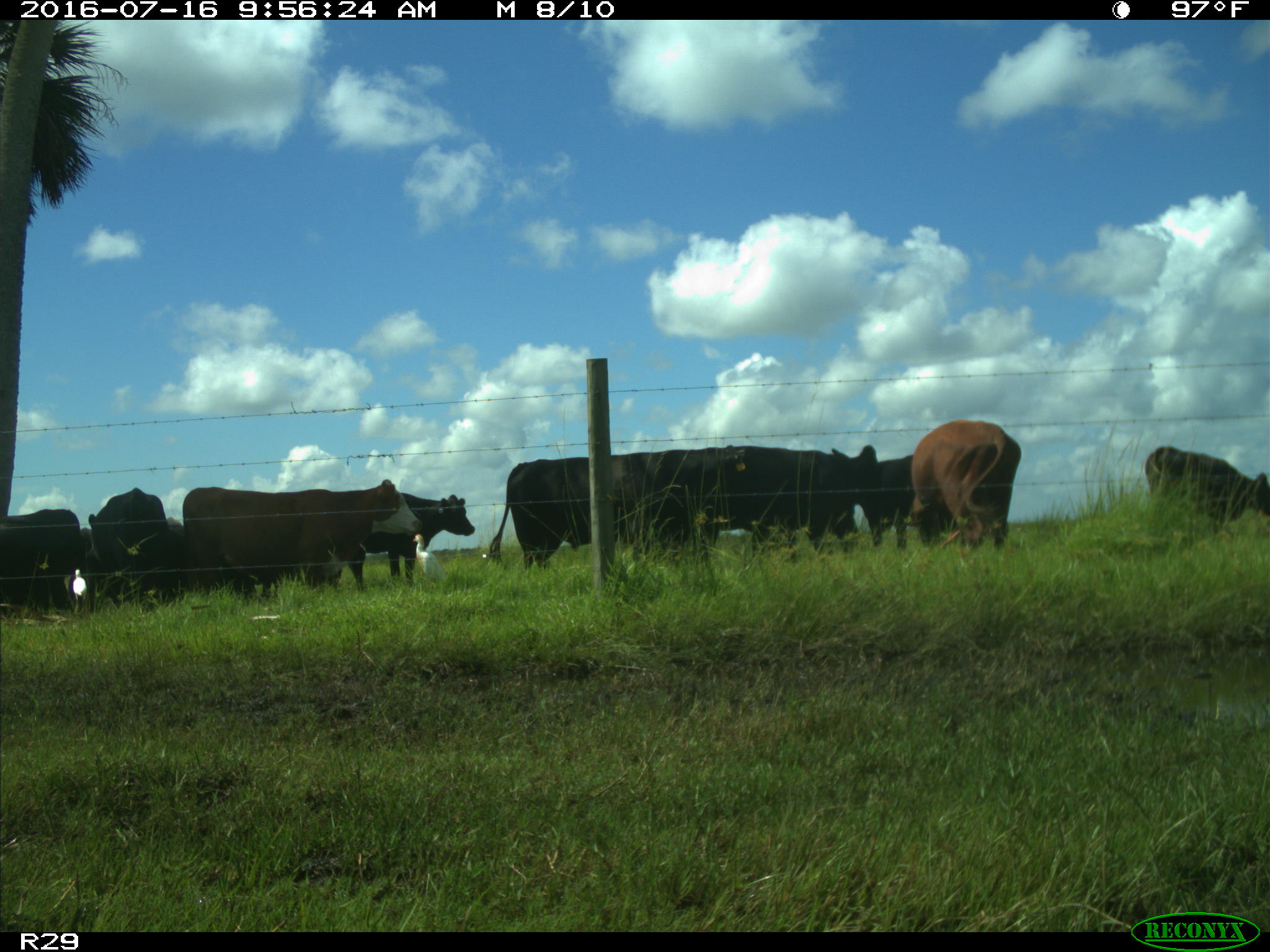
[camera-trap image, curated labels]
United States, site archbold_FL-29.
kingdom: Animalia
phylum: Chordata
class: Mammalia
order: Artiodactyla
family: Bovidae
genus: Bos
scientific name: Bos taurus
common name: domestic cow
Bos taurus (domestic cow).